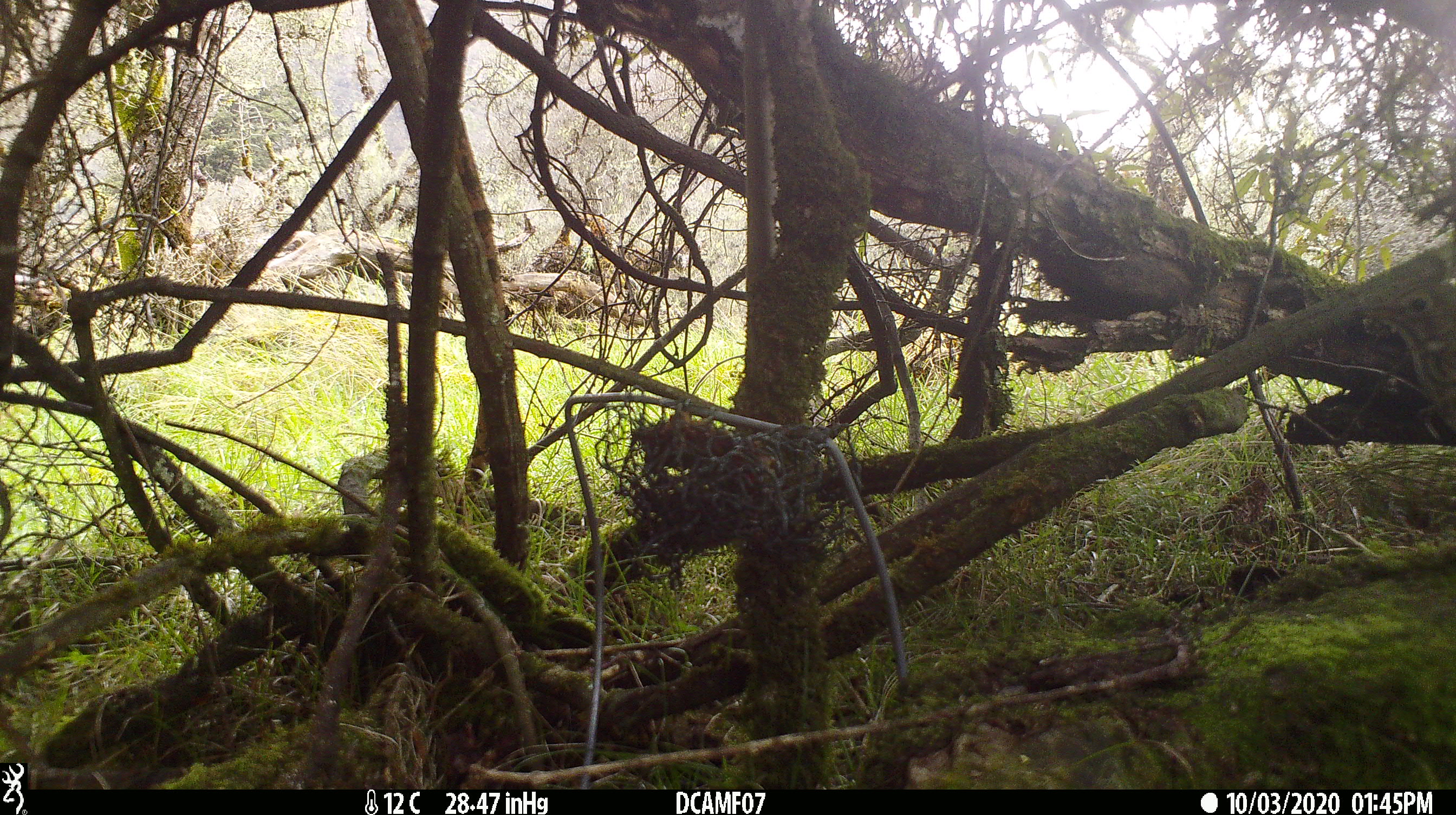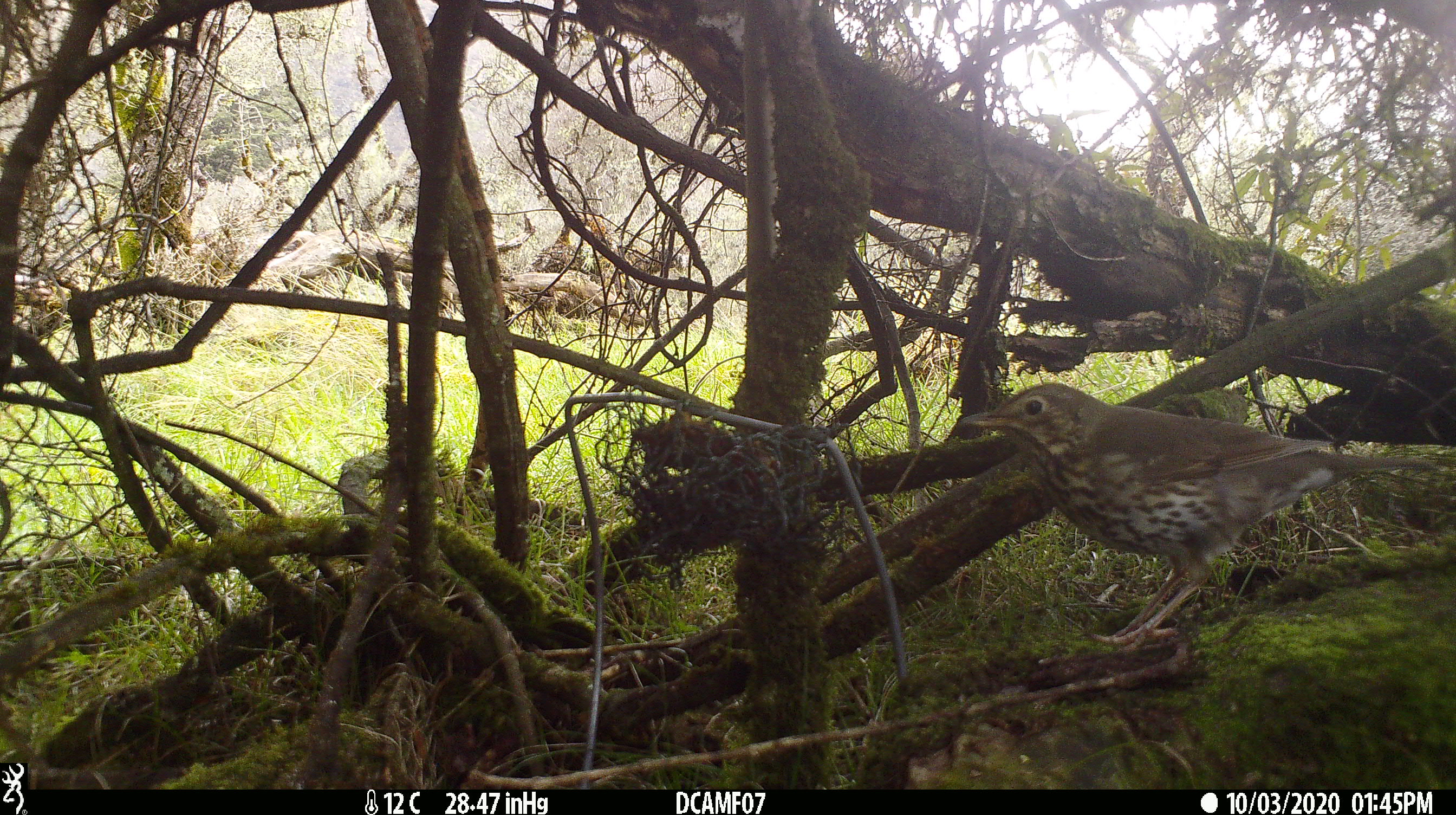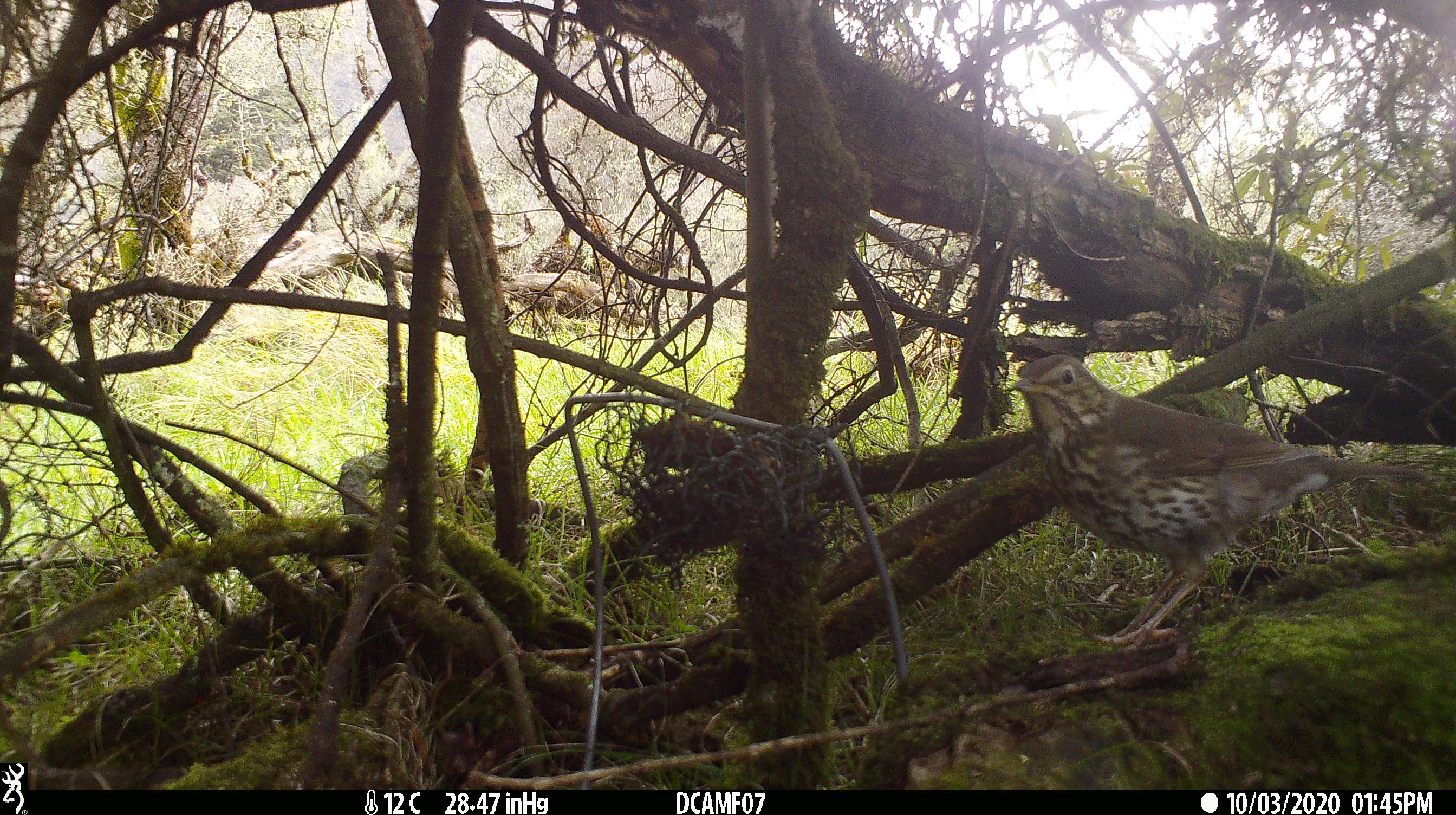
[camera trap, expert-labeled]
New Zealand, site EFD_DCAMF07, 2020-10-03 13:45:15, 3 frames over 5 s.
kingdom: Animalia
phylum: Chordata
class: Aves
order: Passeriformes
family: Turdidae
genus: Turdus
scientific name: Turdus philomelos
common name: song thrush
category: thrush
Thrush (song thrush) (Turdus philomelos).